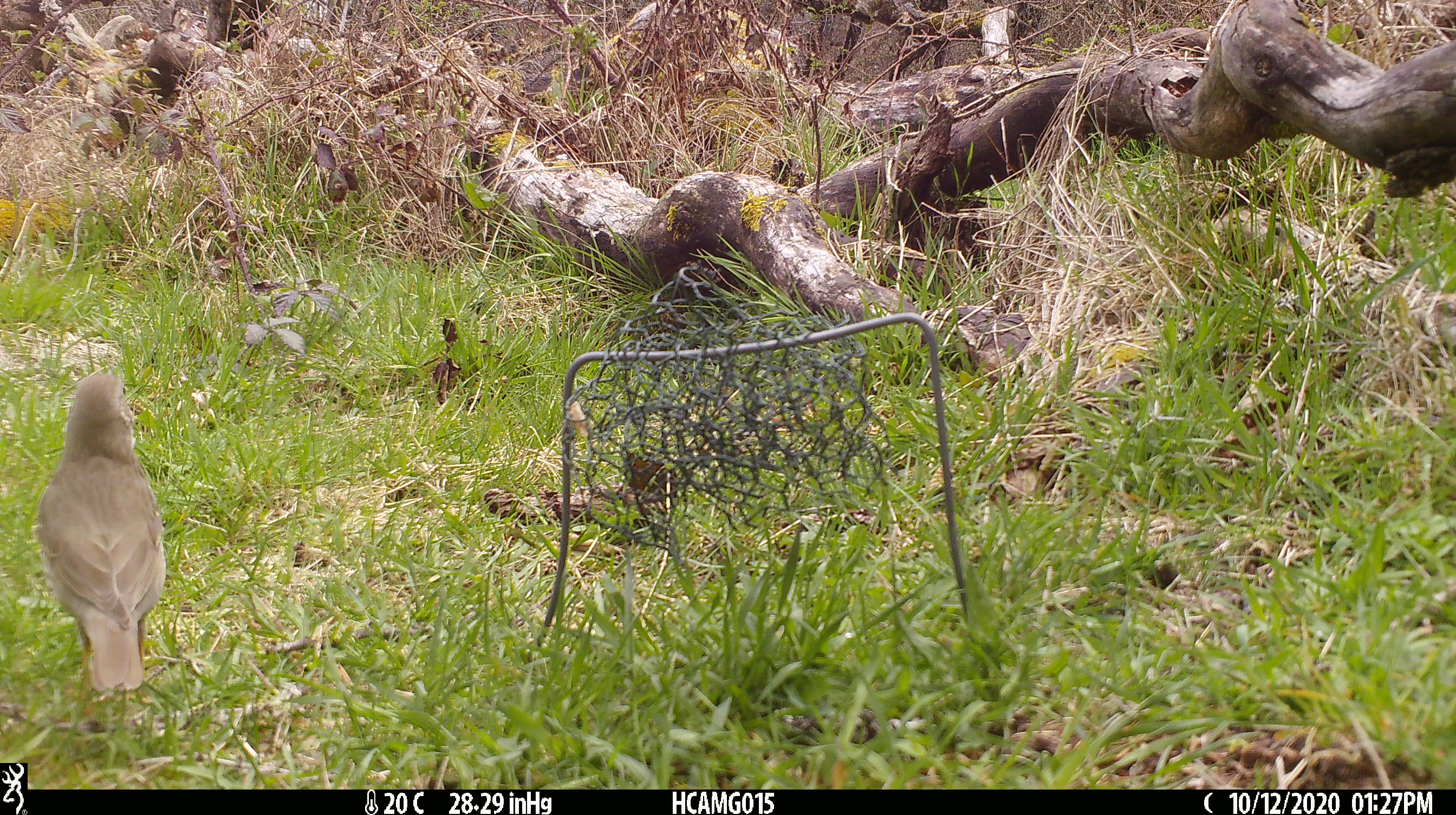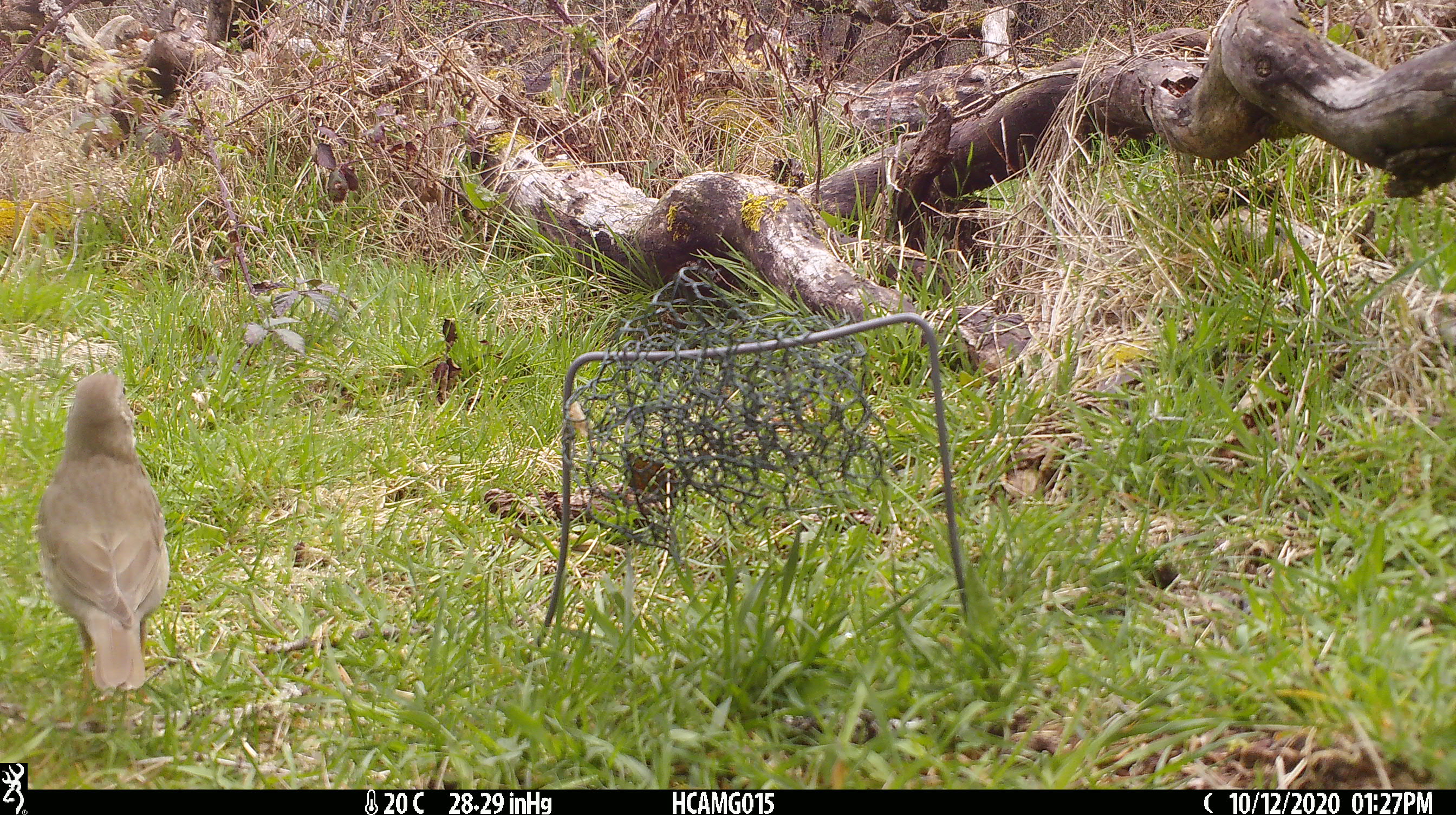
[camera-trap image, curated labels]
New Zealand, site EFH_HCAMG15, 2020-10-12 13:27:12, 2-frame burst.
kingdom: Animalia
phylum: Chordata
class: Aves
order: Passeriformes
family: Turdidae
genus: Turdus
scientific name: Turdus philomelos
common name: song thrush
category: thrush